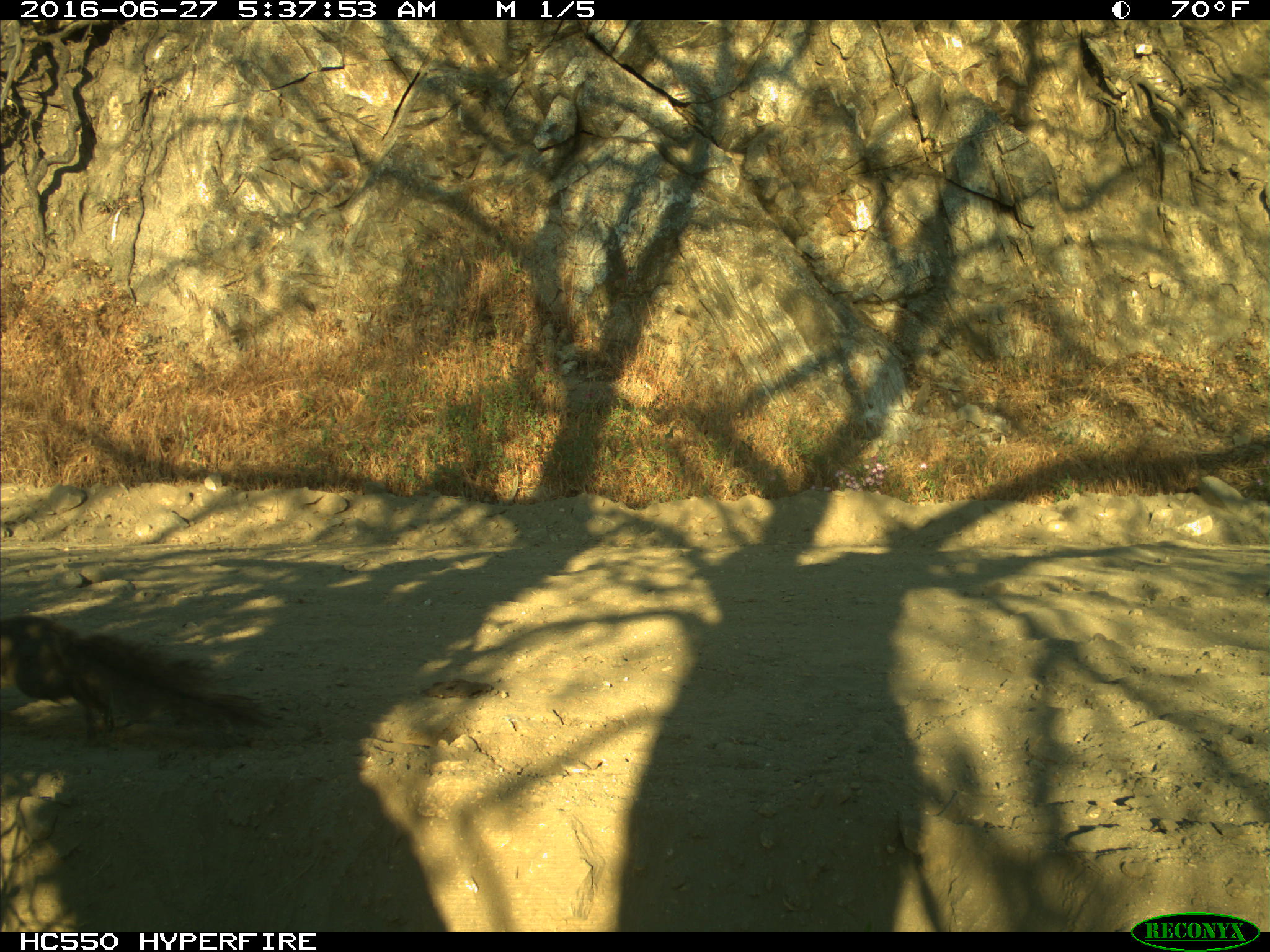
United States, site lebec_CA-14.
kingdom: Animalia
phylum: Chordata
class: Mammalia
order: Rodentia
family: Sciuridae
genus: Sciurus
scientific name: Sciurus carolinensis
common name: eastern gray squirrel